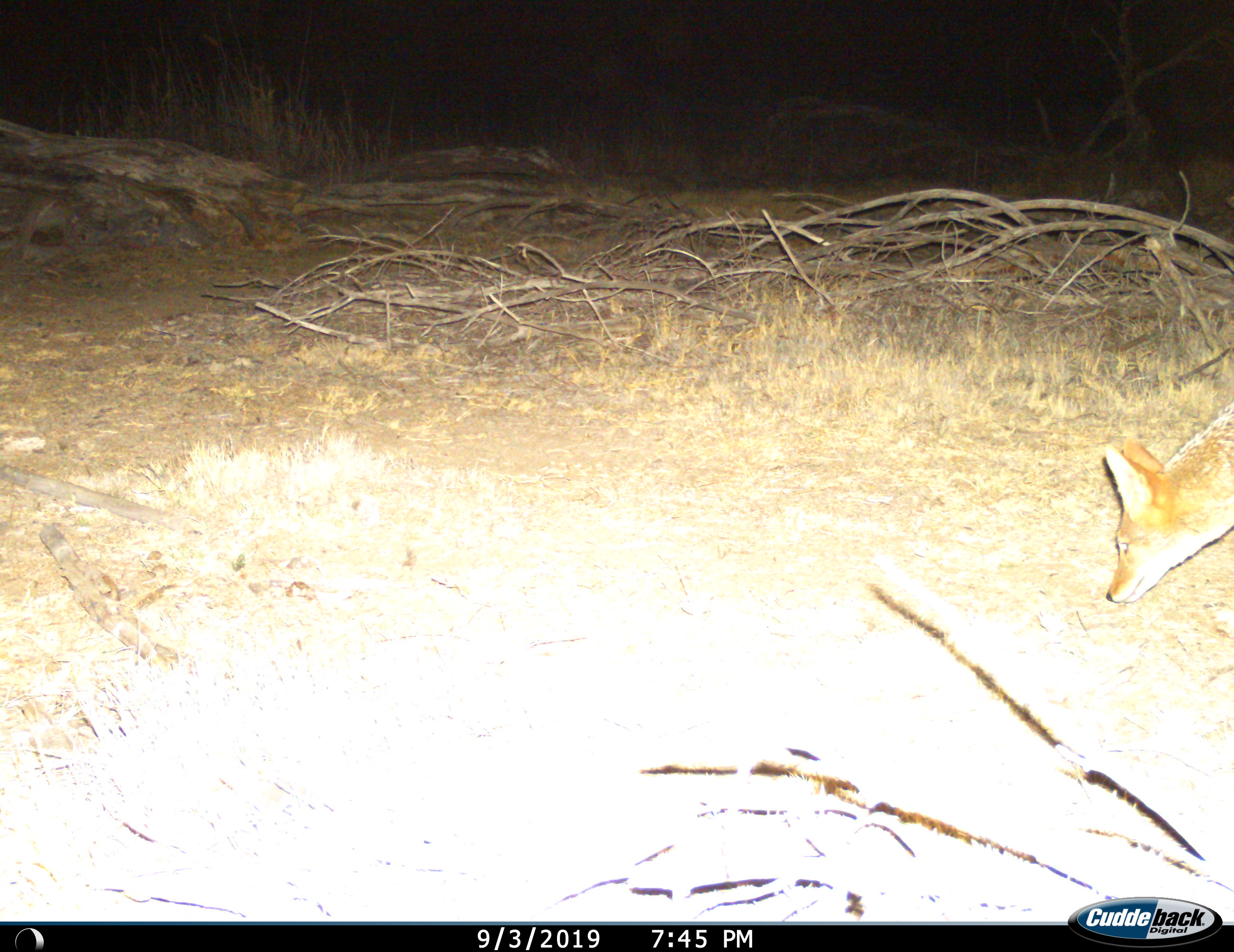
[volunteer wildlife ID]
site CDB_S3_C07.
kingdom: Animalia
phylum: Chordata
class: Mammalia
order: Carnivora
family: Canidae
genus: Lupulella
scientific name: Lupulella mesomelas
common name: black-backed jackal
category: jackalblackbacked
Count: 1.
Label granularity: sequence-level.